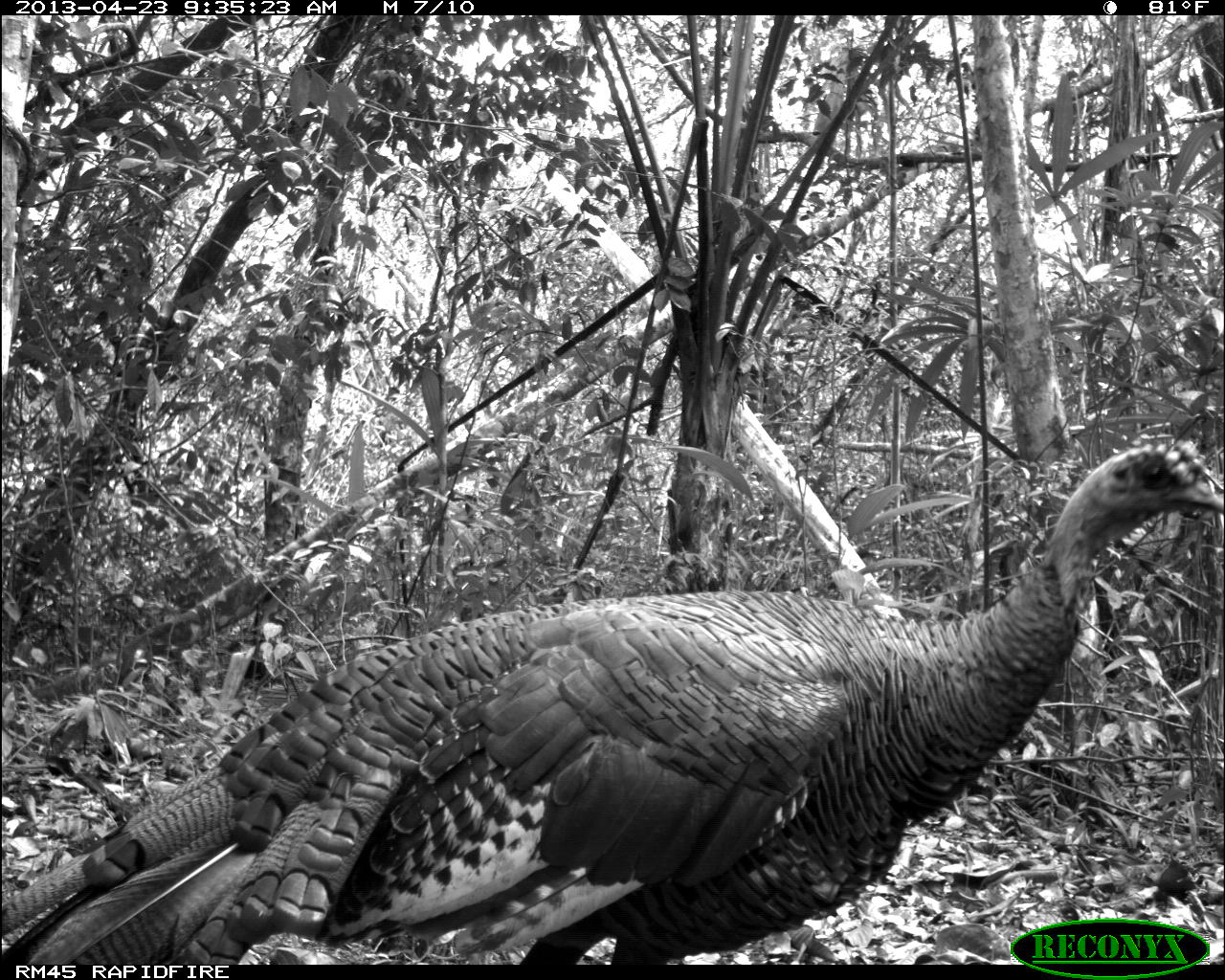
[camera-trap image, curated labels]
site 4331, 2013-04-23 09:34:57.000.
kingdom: Animalia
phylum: Chordata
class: Aves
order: Galliformes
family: Phasianidae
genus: Meleagris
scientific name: Meleagris ocellata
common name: ocellated turkey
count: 2